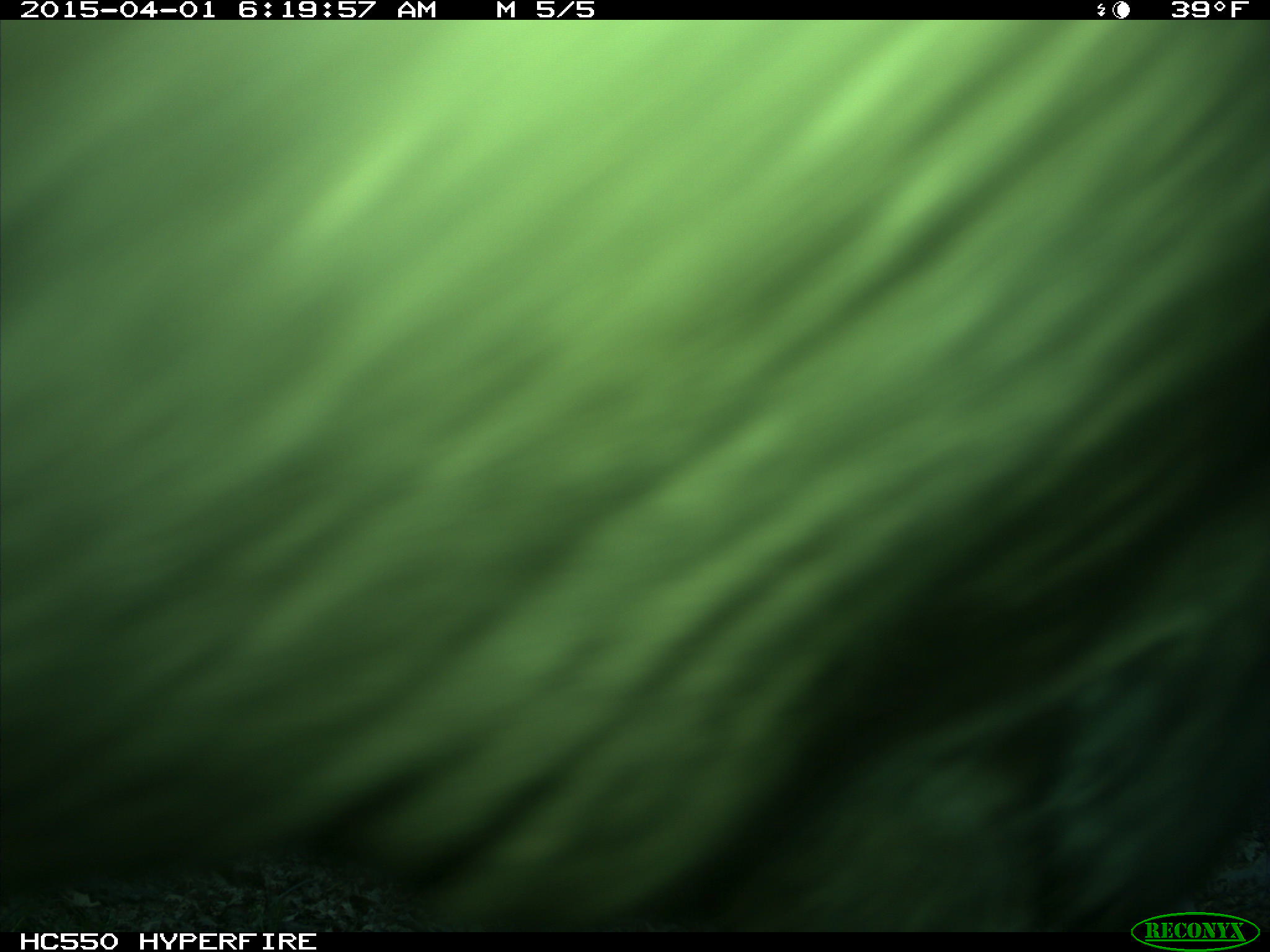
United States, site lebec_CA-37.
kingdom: Animalia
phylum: Chordata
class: Mammalia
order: Artiodactyla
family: Bovidae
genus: Bos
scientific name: Bos taurus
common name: domestic cow